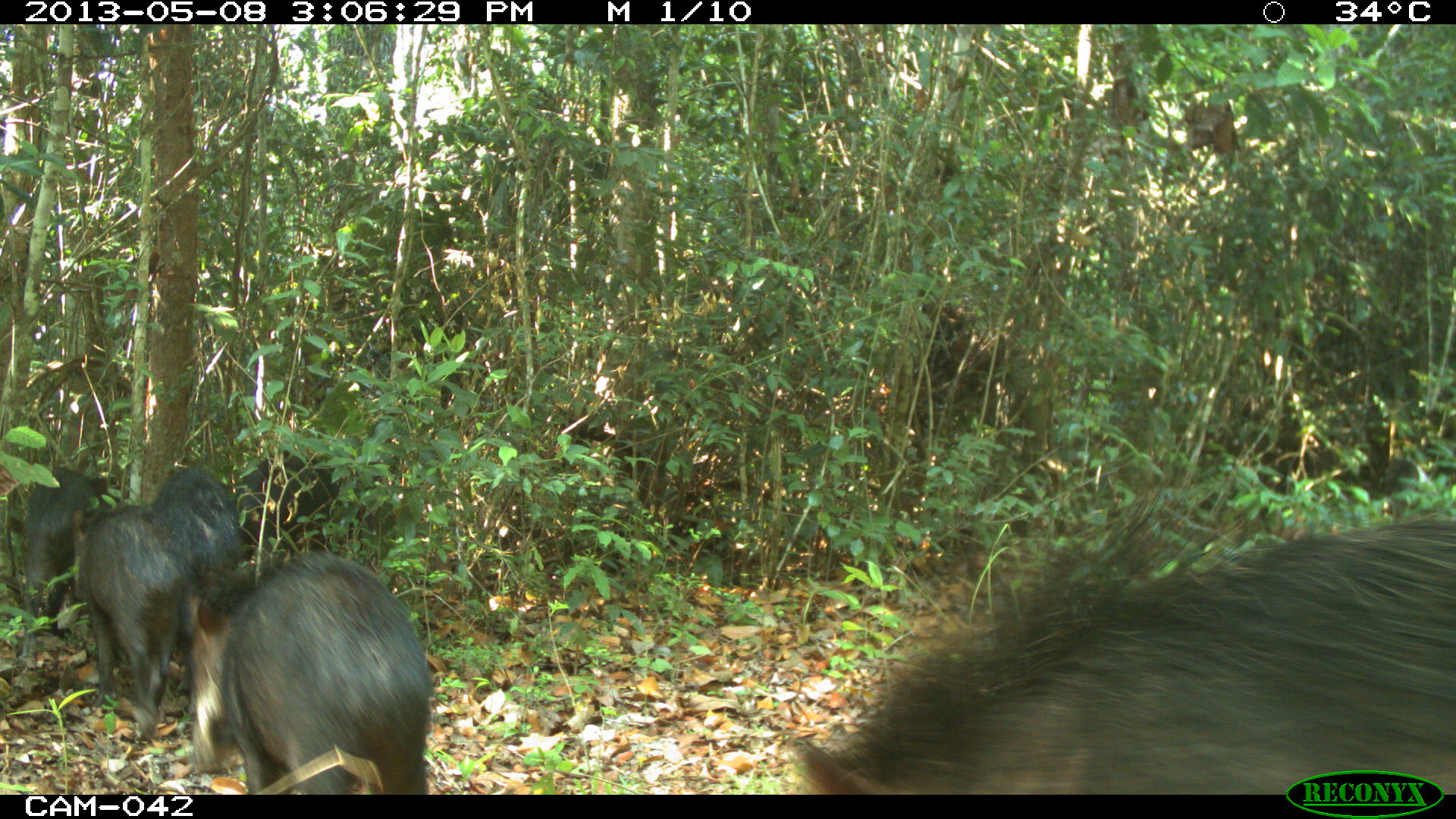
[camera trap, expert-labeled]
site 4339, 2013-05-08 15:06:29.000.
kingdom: Animalia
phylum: Chordata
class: Mammalia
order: Artiodactyla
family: Tayassuidae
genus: Tayassu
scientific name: Tayassu pecari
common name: white-lipped peccary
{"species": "Tayassu pecari (white-lipped peccary)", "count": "32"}